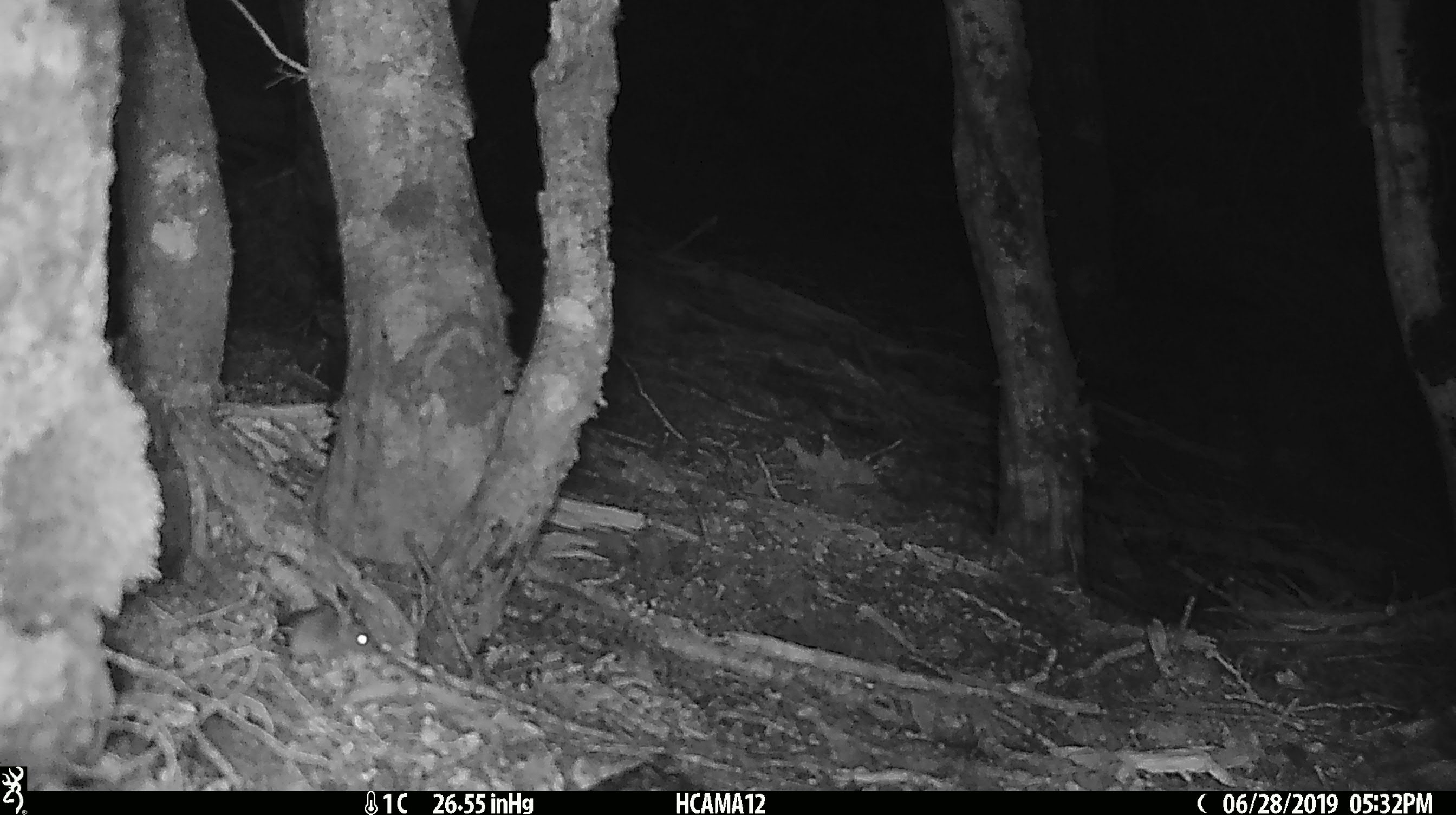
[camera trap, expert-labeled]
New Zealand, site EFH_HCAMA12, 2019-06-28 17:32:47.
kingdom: Animalia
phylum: Chordata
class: Mammalia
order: Rodentia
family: Muridae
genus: Mus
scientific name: Mus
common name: mouse